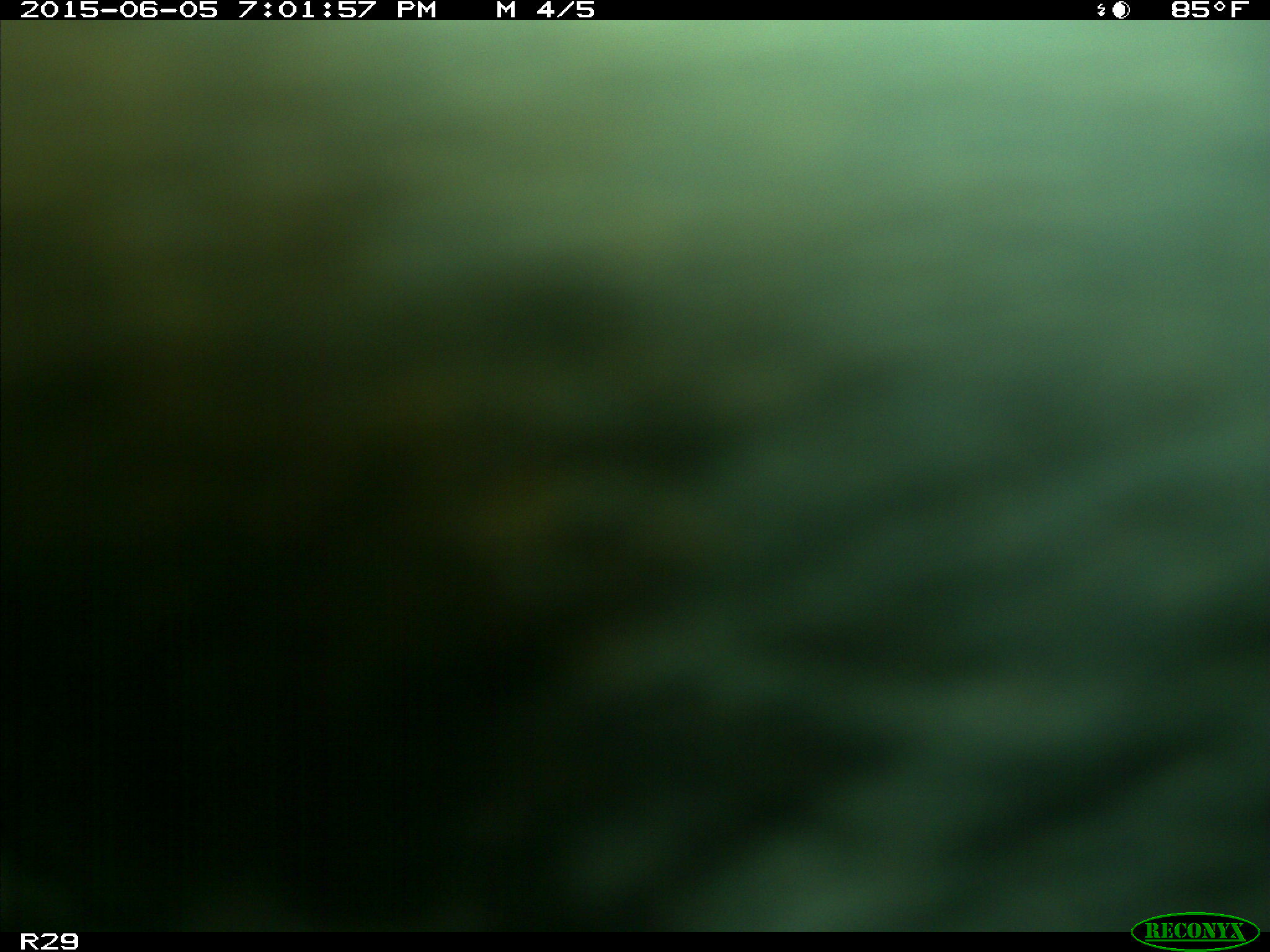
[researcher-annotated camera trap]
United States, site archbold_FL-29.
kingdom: Animalia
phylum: Chordata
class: Mammalia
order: Artiodactyla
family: Bovidae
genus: Bos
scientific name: Bos taurus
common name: domestic cow